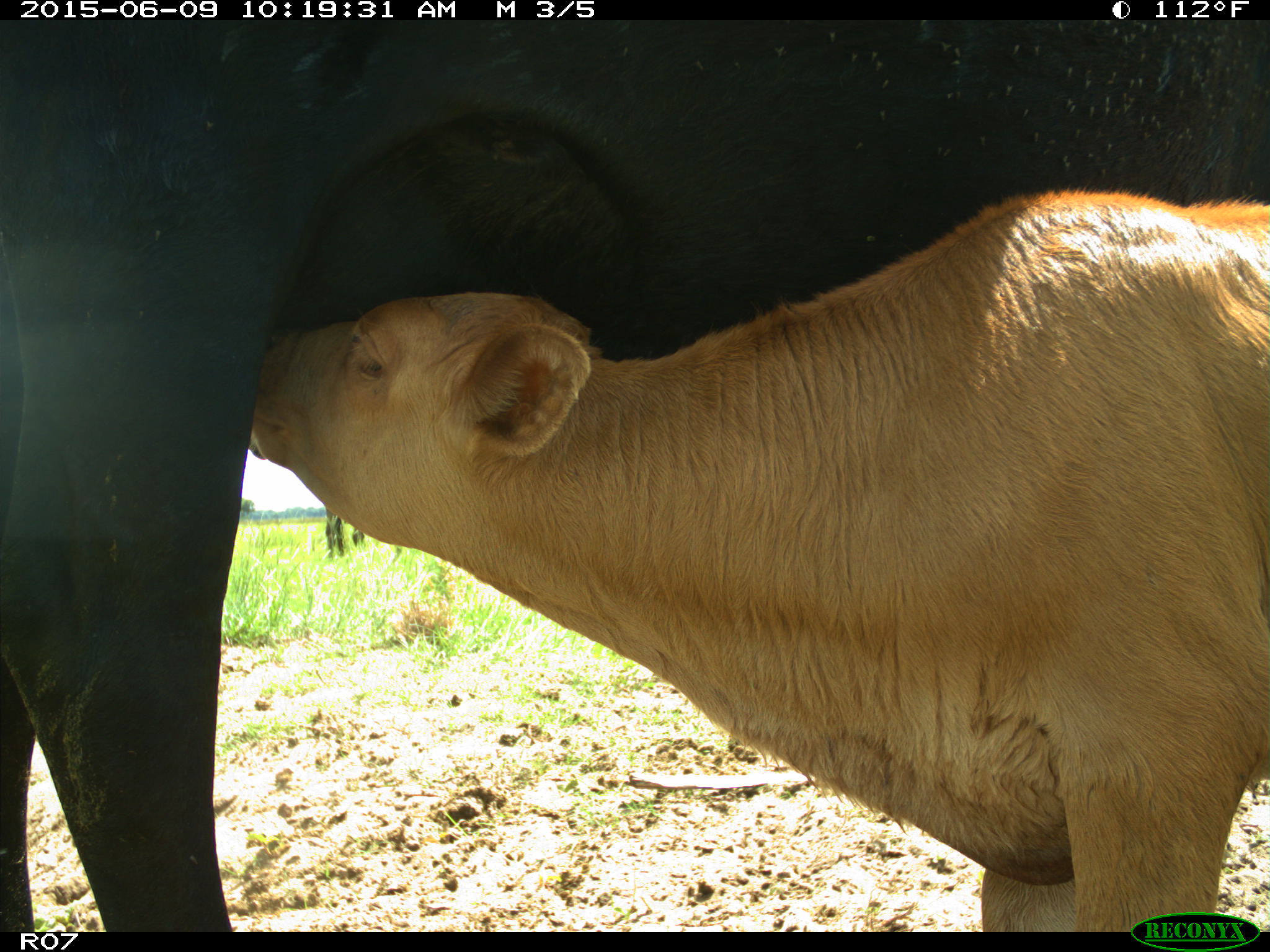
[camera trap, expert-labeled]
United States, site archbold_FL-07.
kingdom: Animalia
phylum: Chordata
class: Mammalia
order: Artiodactyla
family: Bovidae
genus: Bos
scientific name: Bos taurus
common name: domestic cow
Bos taurus (domestic cow).